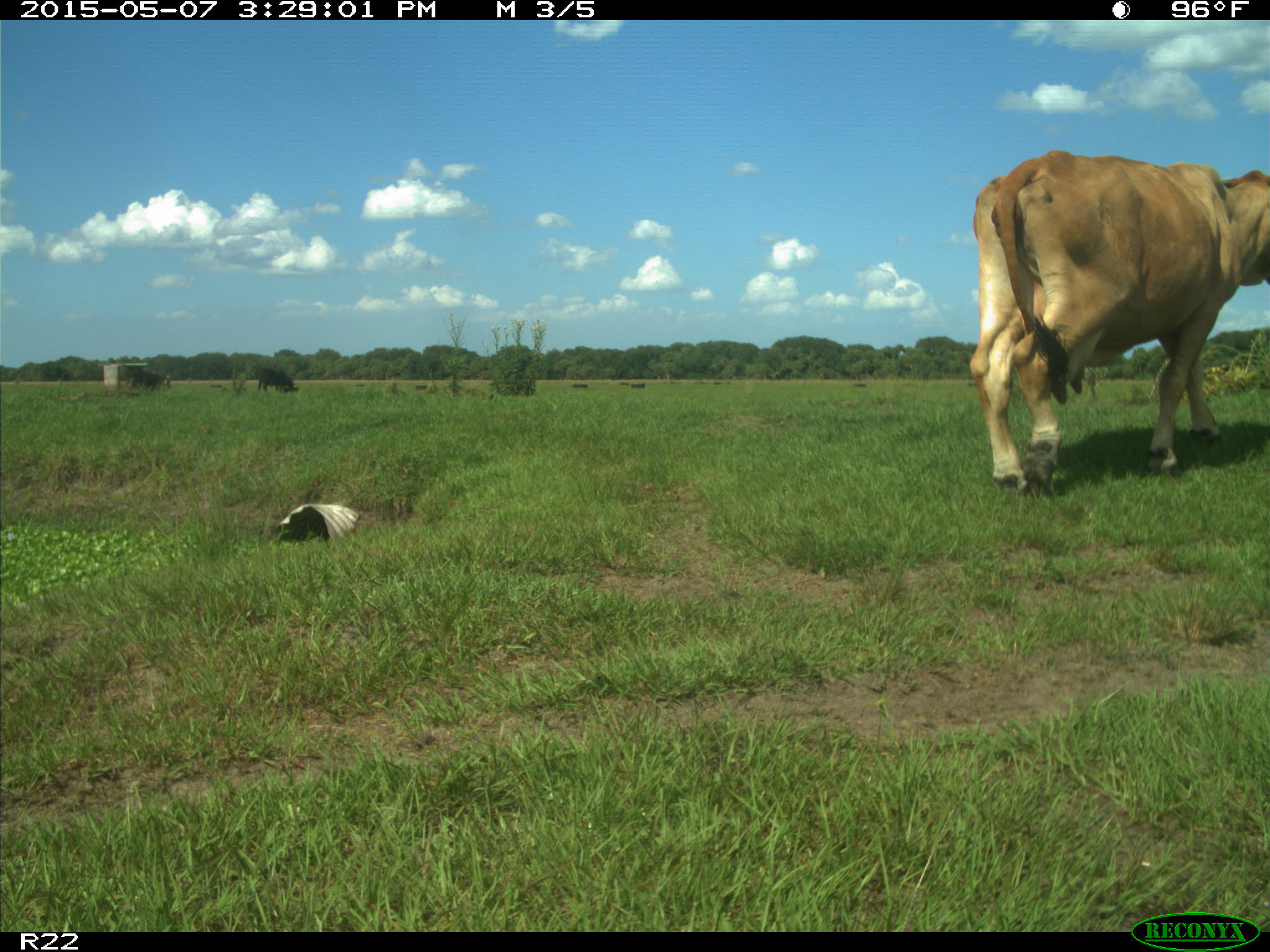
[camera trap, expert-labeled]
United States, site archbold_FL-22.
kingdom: Animalia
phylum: Chordata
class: Mammalia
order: Artiodactyla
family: Bovidae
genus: Bos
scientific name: Bos taurus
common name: domestic cow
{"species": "Bos taurus (domestic cow)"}